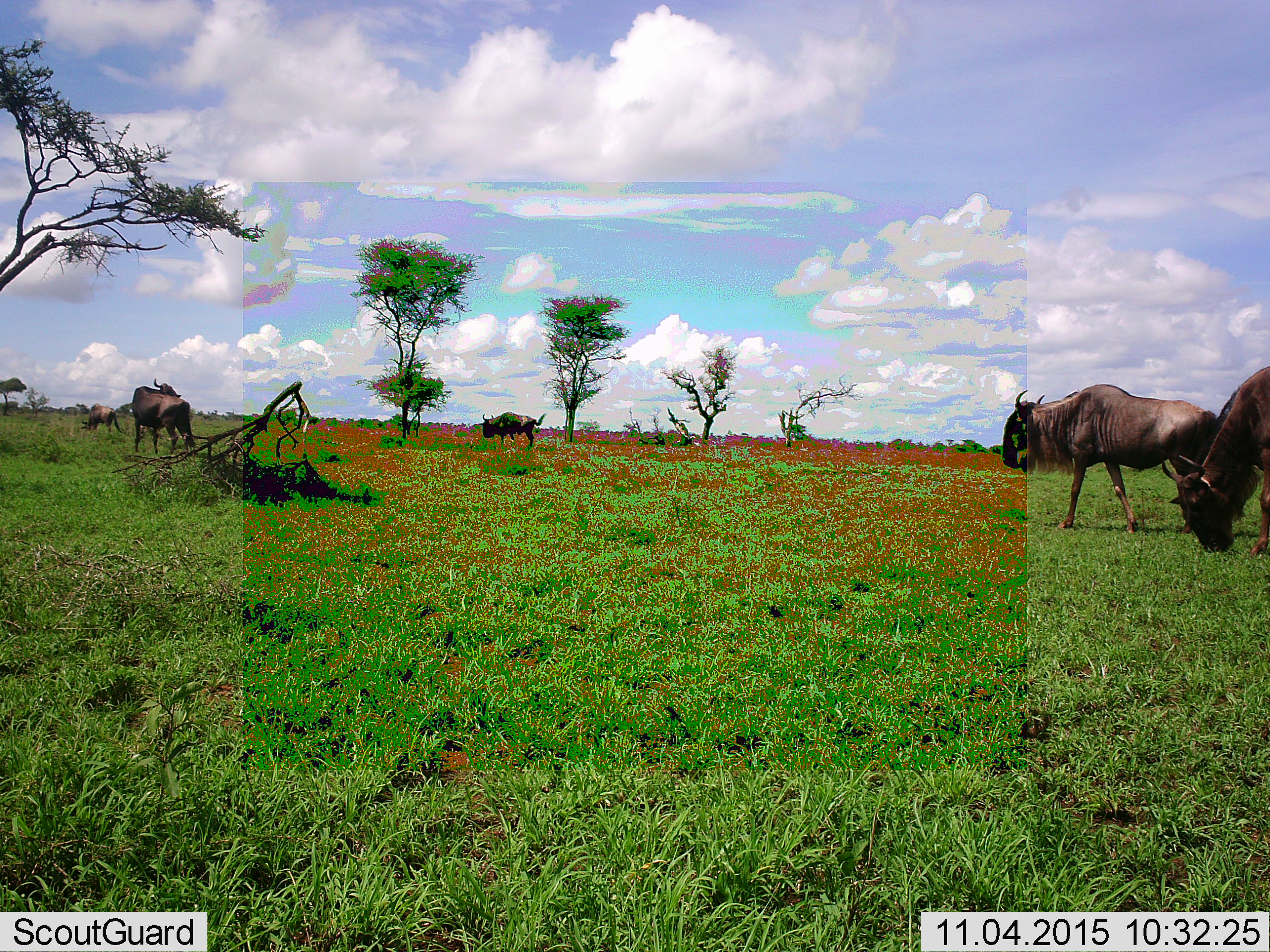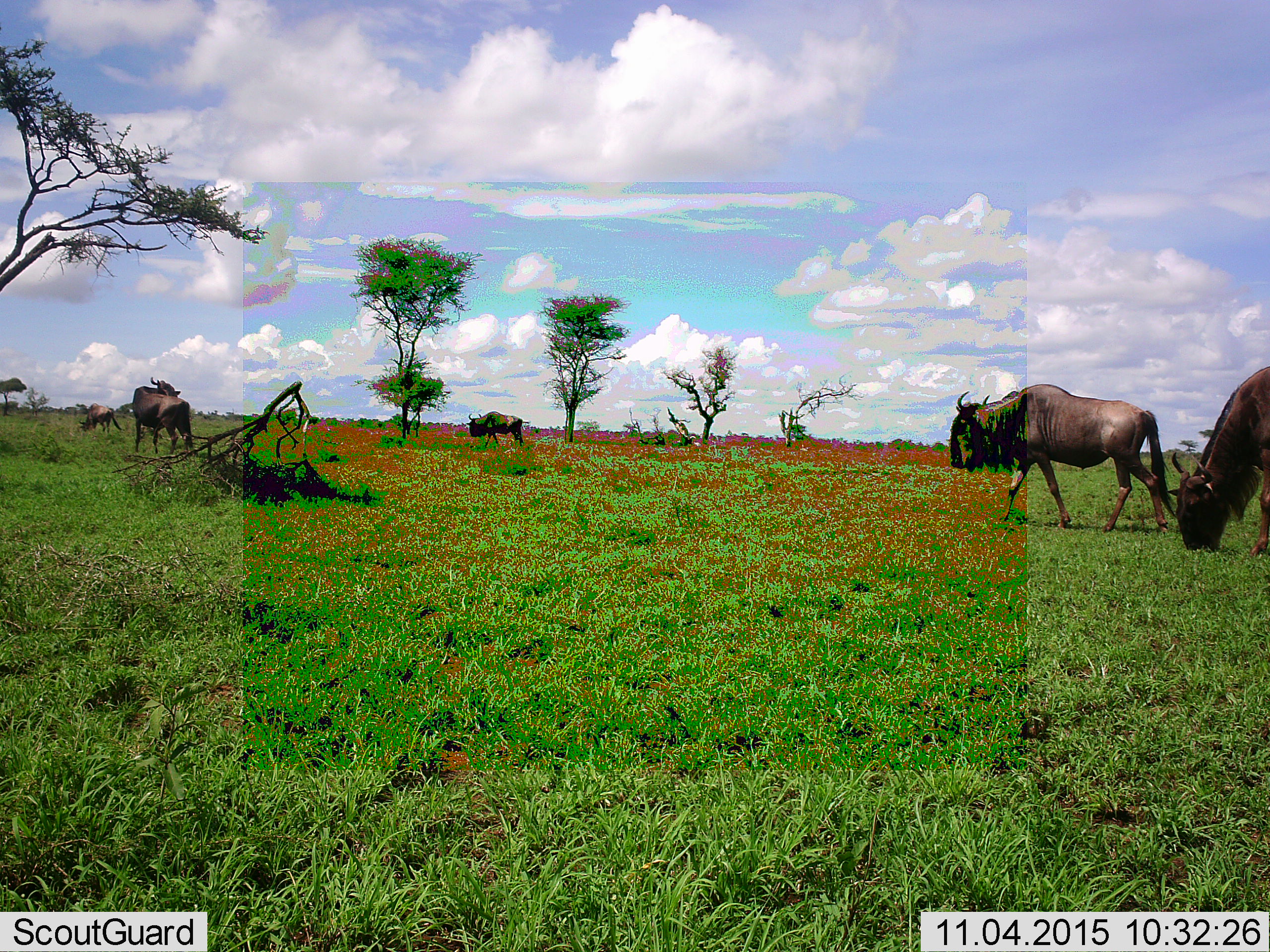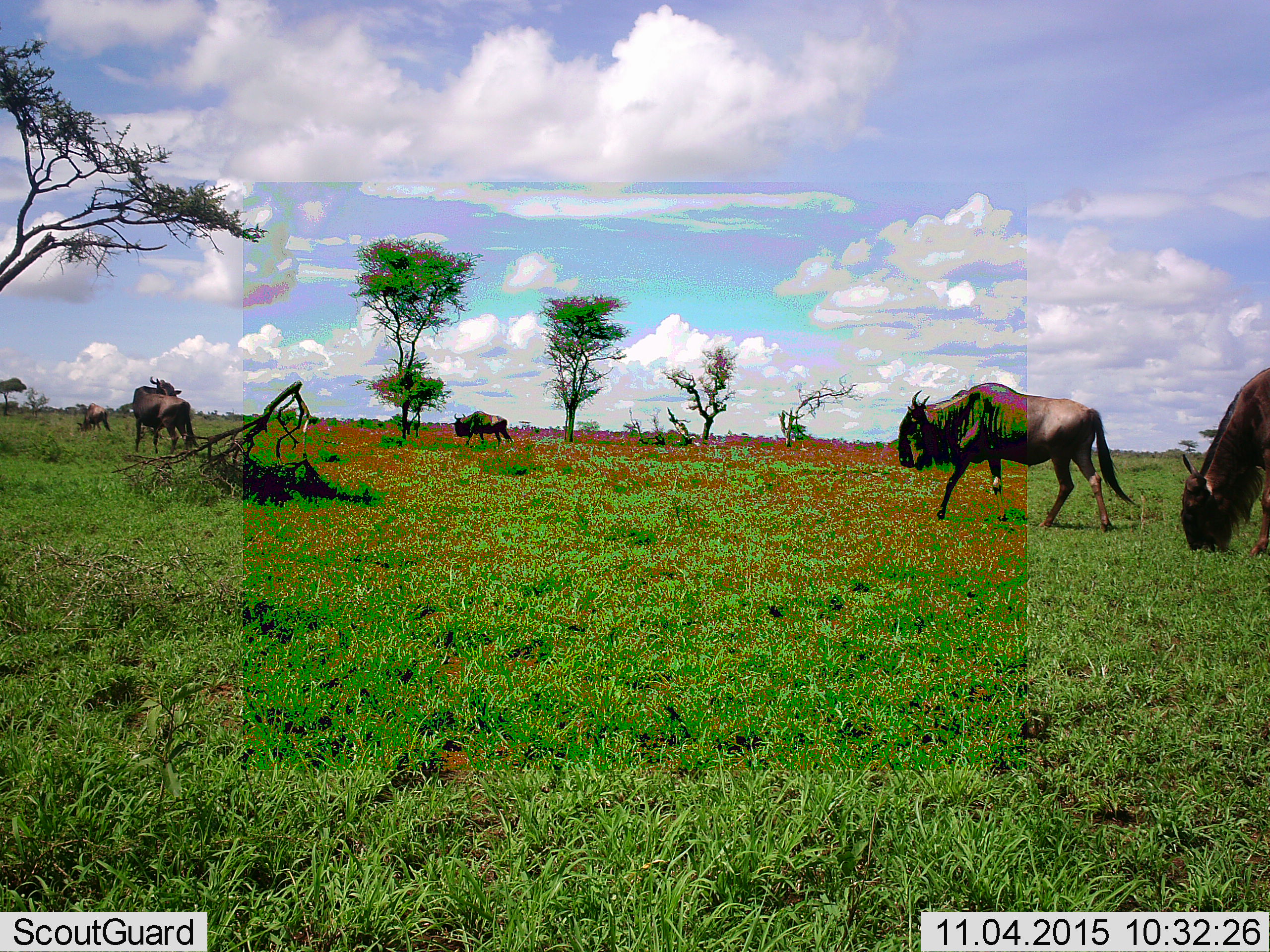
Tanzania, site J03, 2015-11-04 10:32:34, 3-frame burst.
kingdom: Animalia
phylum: Chordata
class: Mammalia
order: Artiodactyla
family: Bovidae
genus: Connochaetes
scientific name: Connochaetes taurinus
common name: blue wildebeest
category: wildebeest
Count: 5.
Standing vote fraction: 60%.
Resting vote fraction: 0%.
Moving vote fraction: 80%.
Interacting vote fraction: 10%.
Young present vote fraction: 0%.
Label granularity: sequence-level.